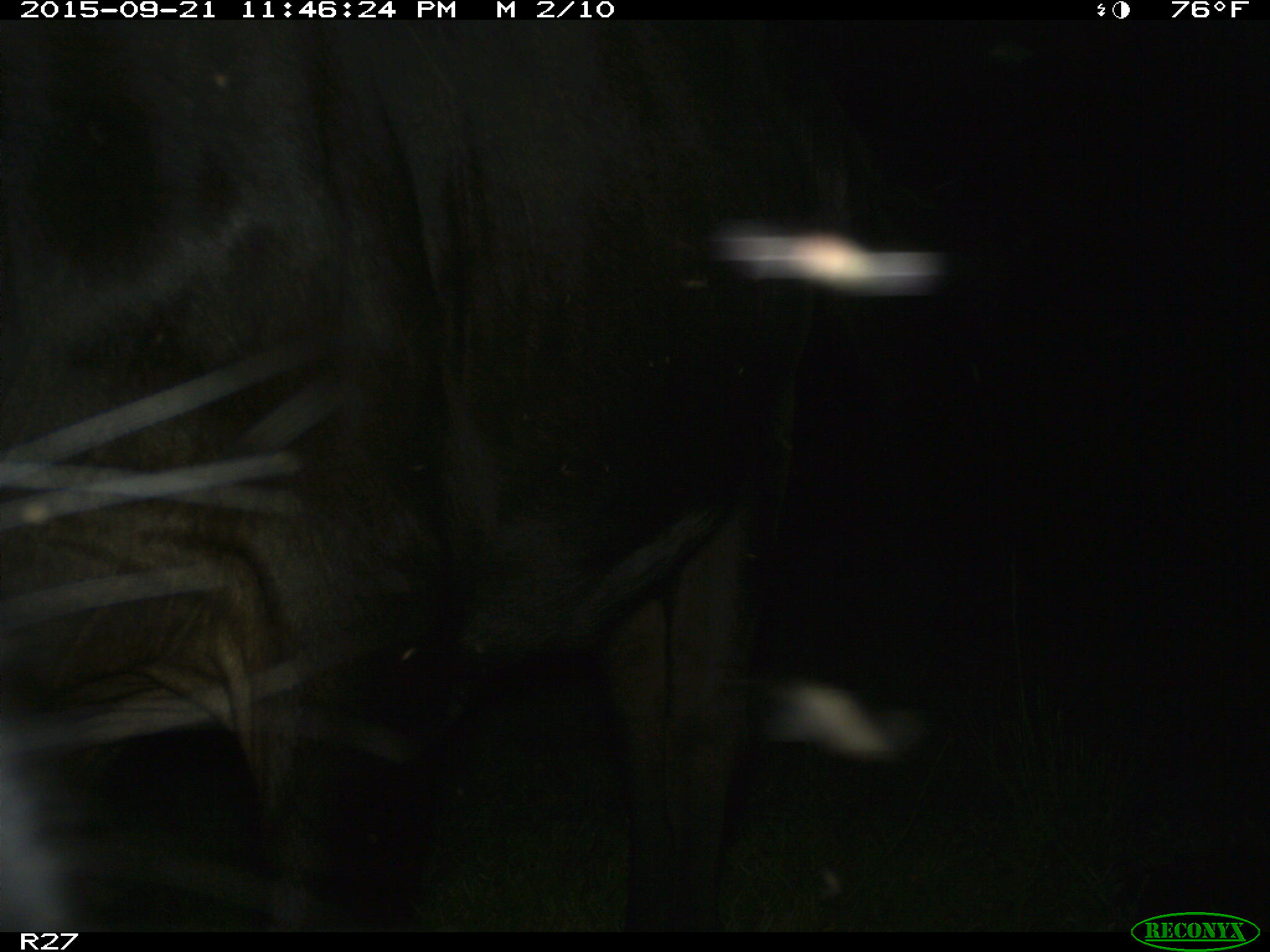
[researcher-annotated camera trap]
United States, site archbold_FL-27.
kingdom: Animalia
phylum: Chordata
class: Mammalia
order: Artiodactyla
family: Bovidae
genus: Bos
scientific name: Bos taurus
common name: domestic cow